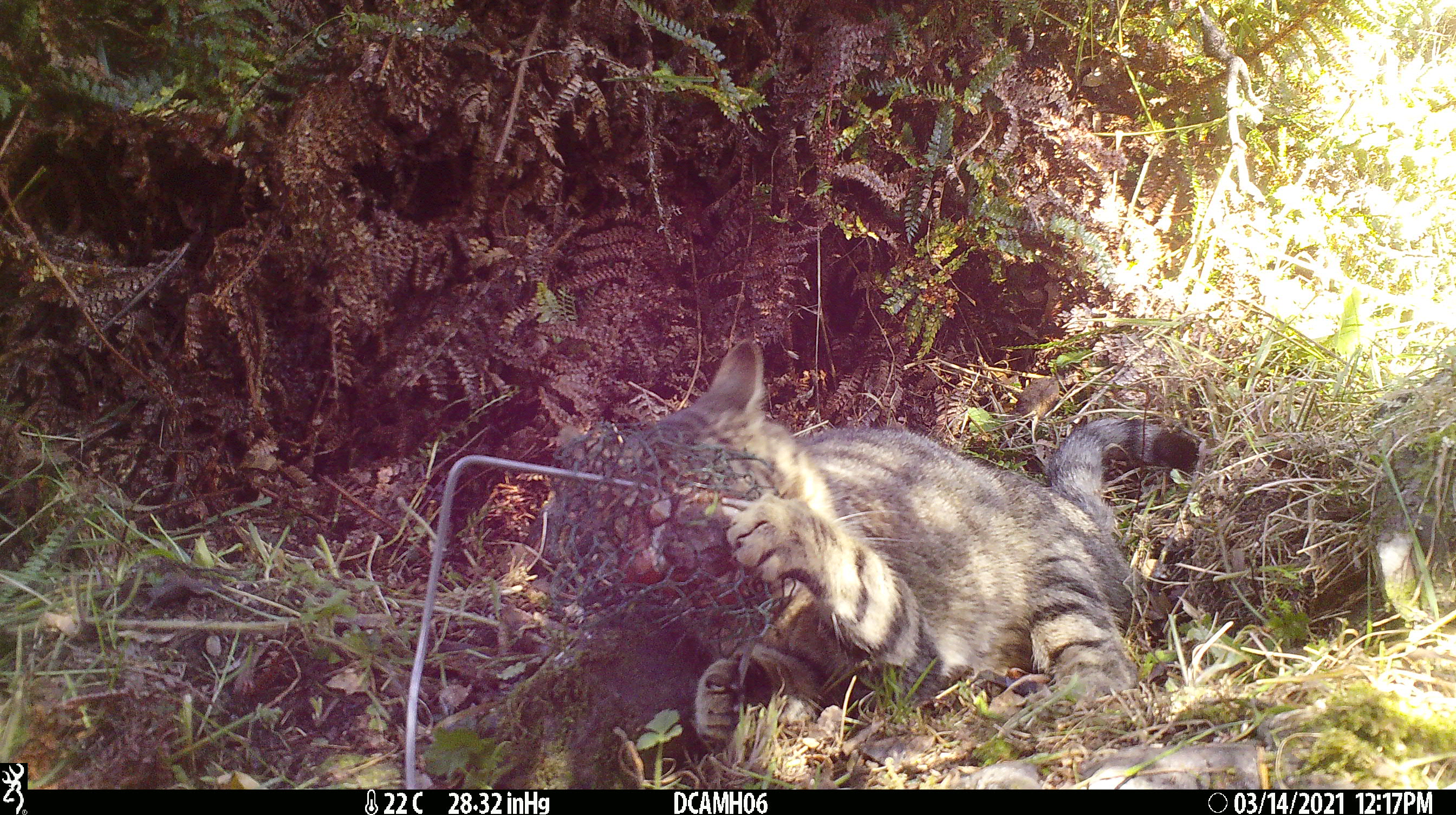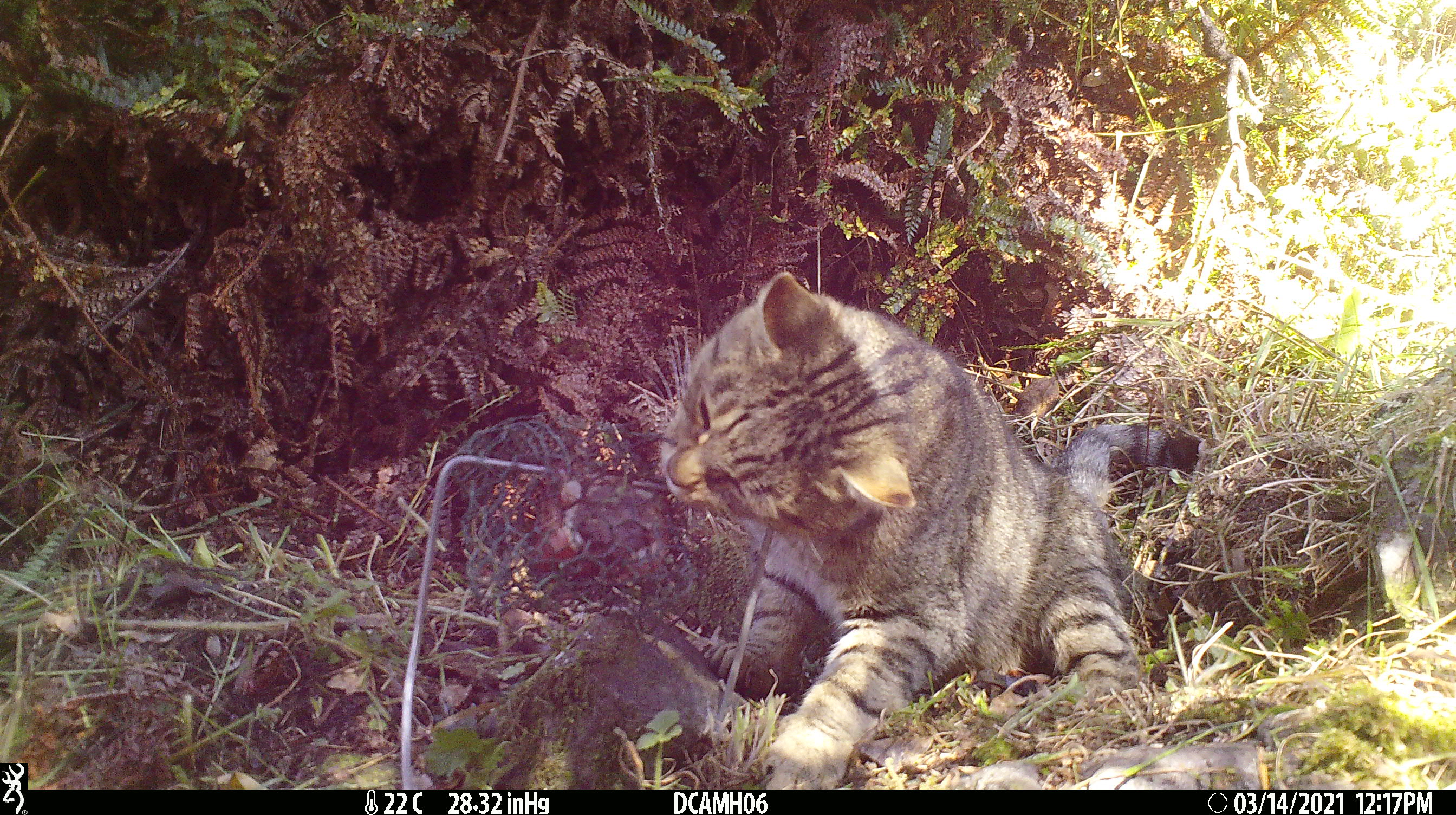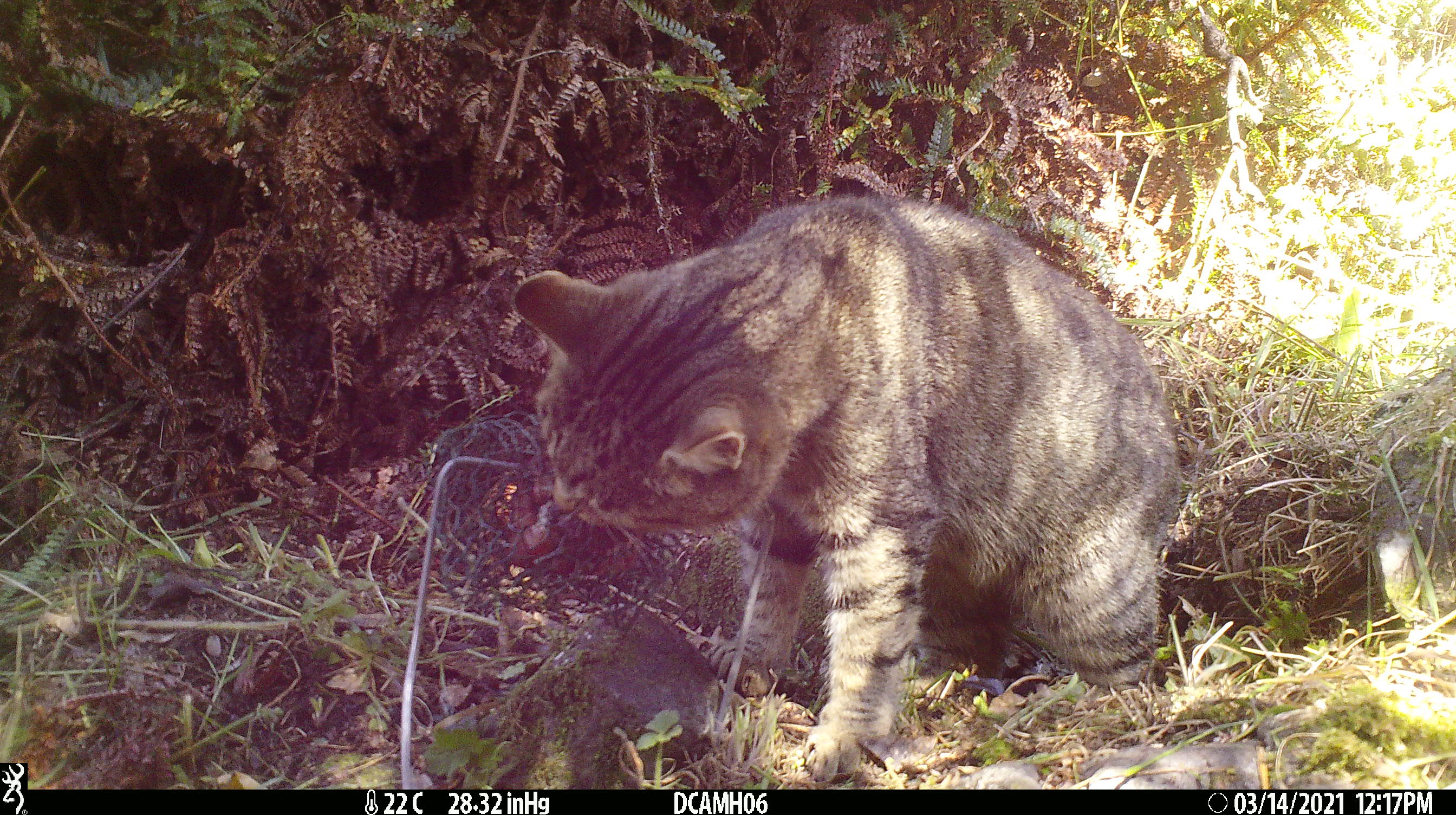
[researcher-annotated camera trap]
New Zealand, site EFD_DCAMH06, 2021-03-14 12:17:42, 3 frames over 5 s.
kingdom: Animalia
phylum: Chordata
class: Mammalia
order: Carnivora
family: Felidae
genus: Felis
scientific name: Felis catus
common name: domestic cat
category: cat